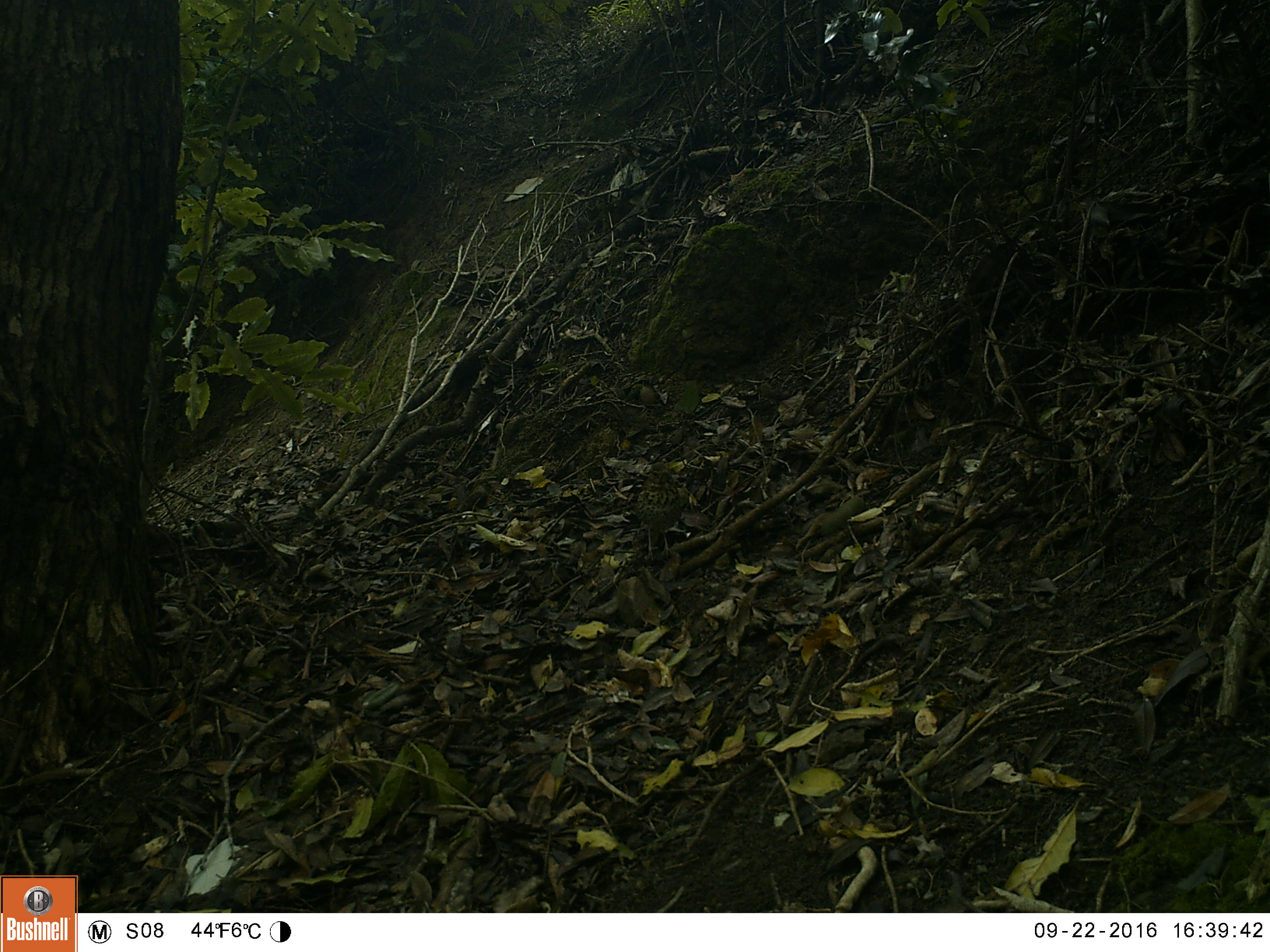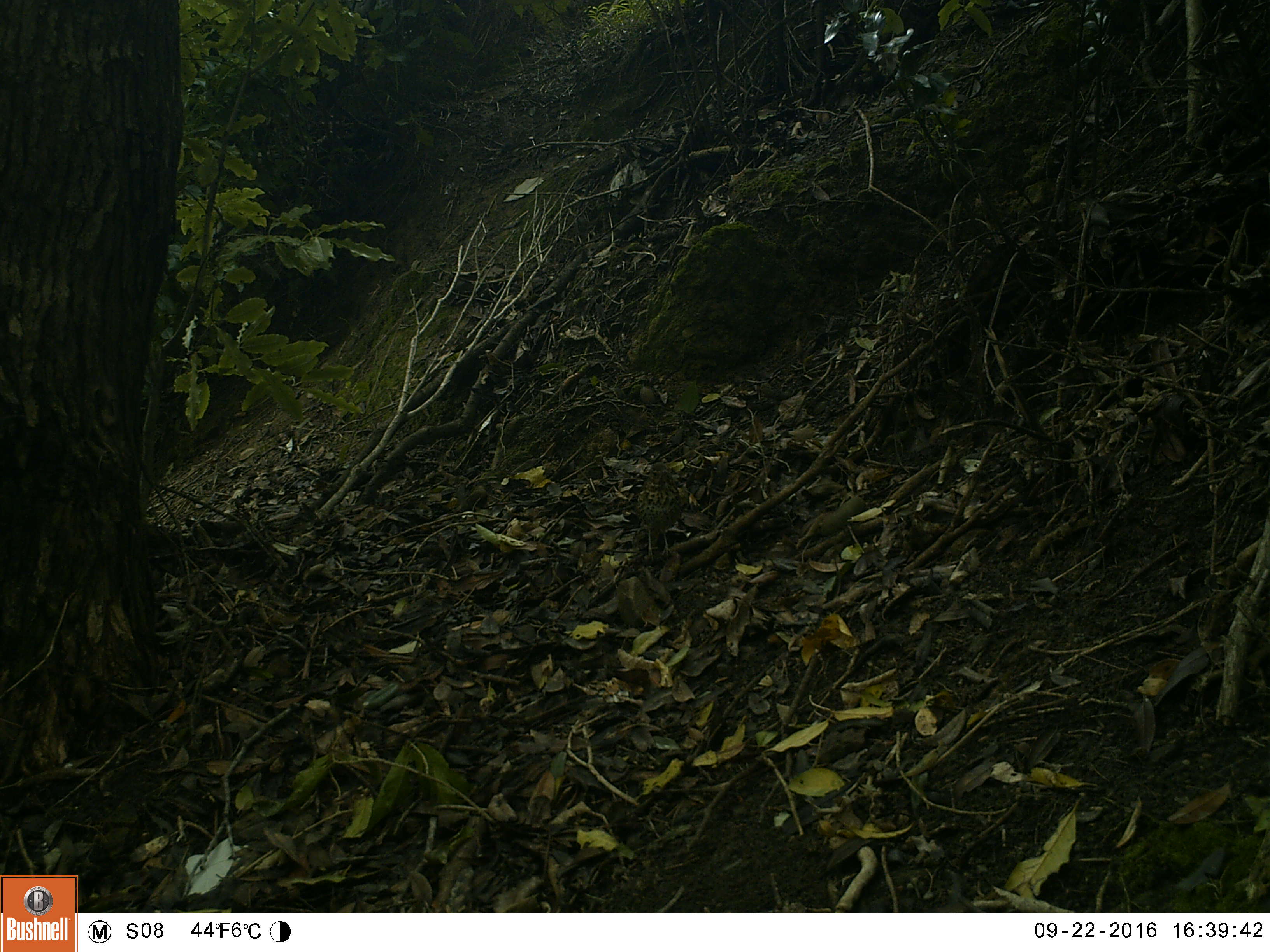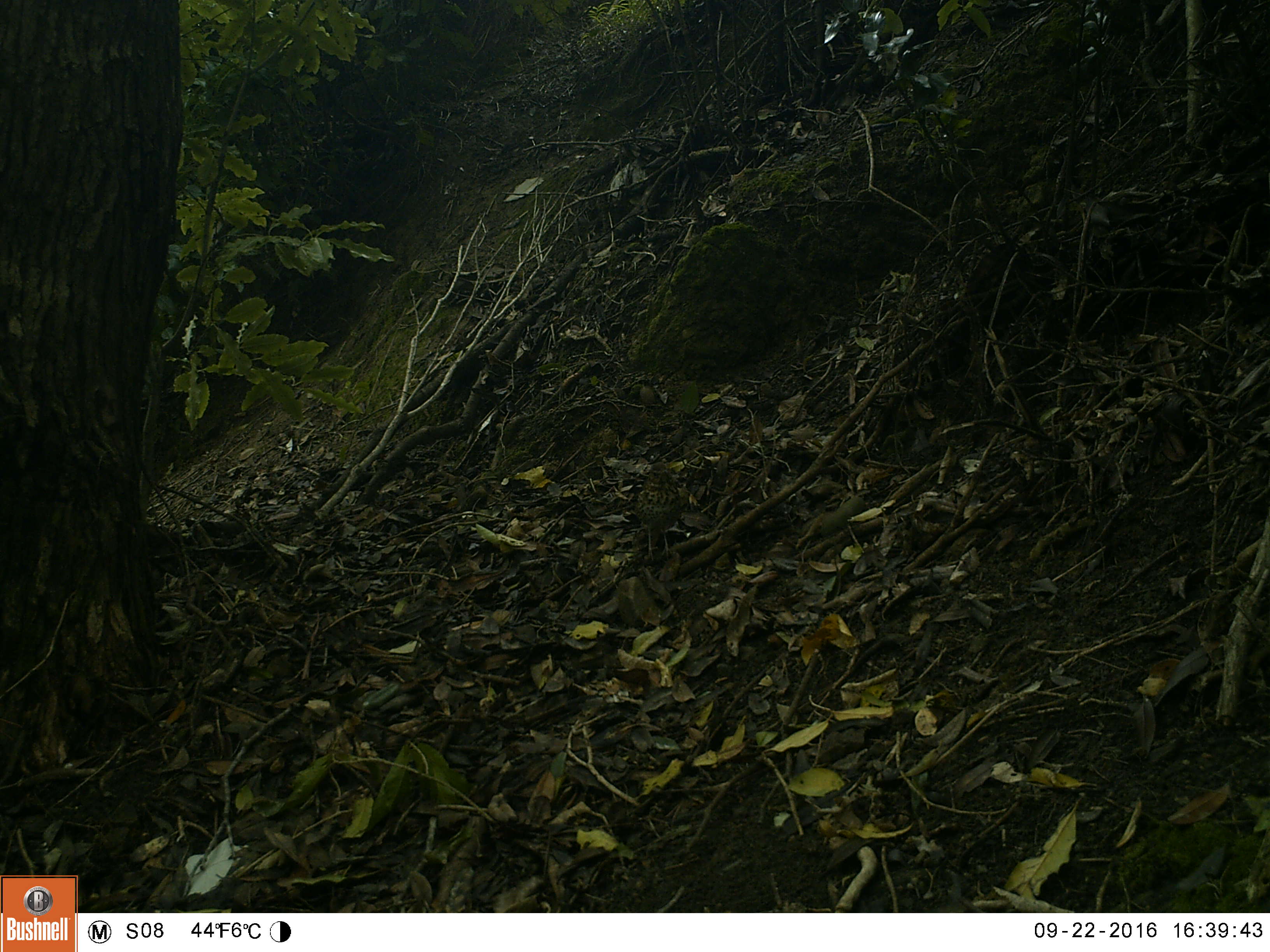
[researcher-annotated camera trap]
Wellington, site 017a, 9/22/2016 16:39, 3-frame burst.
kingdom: Animalia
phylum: Chordata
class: Aves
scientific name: Aves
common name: bird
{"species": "bird (Aves)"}